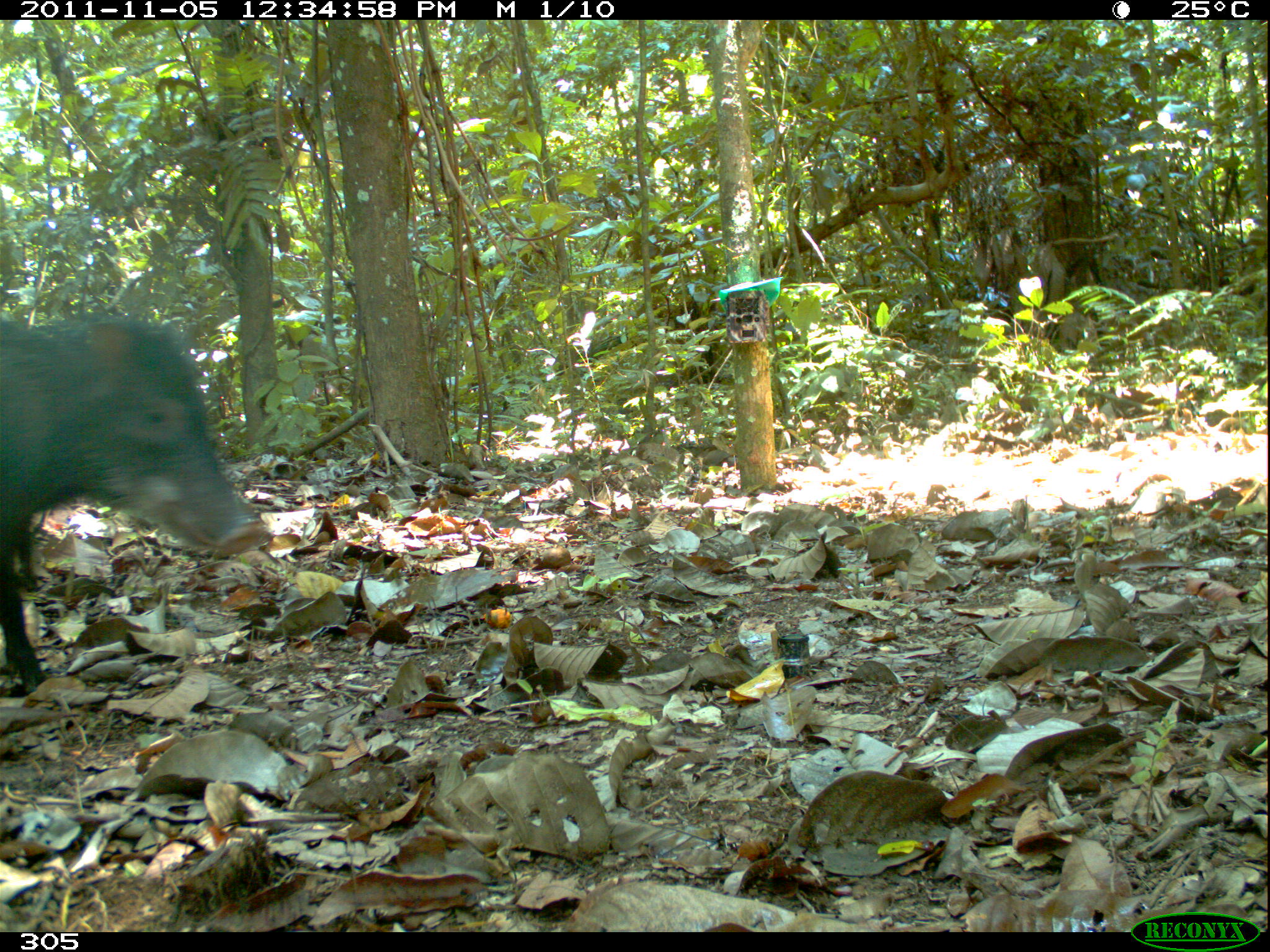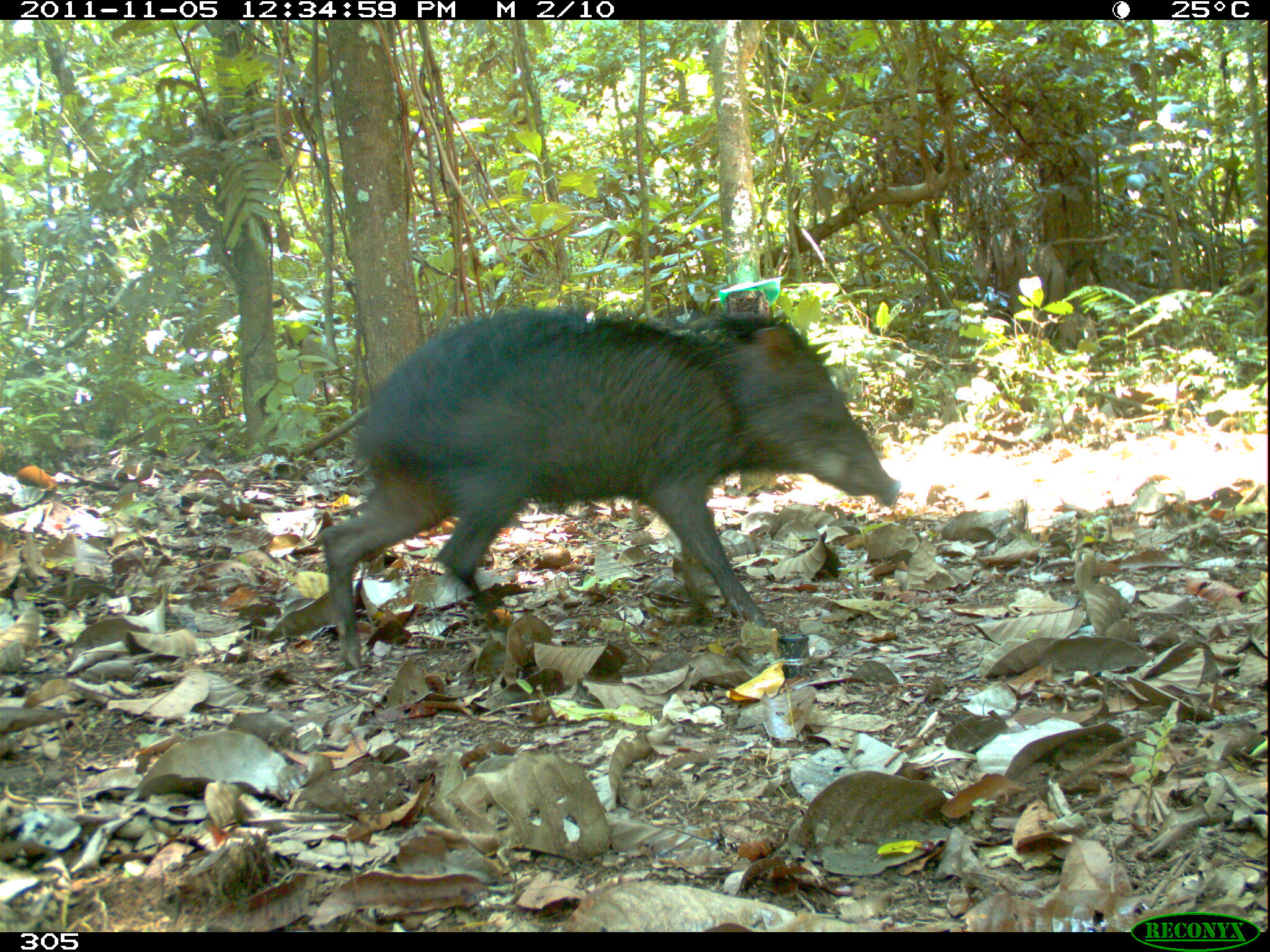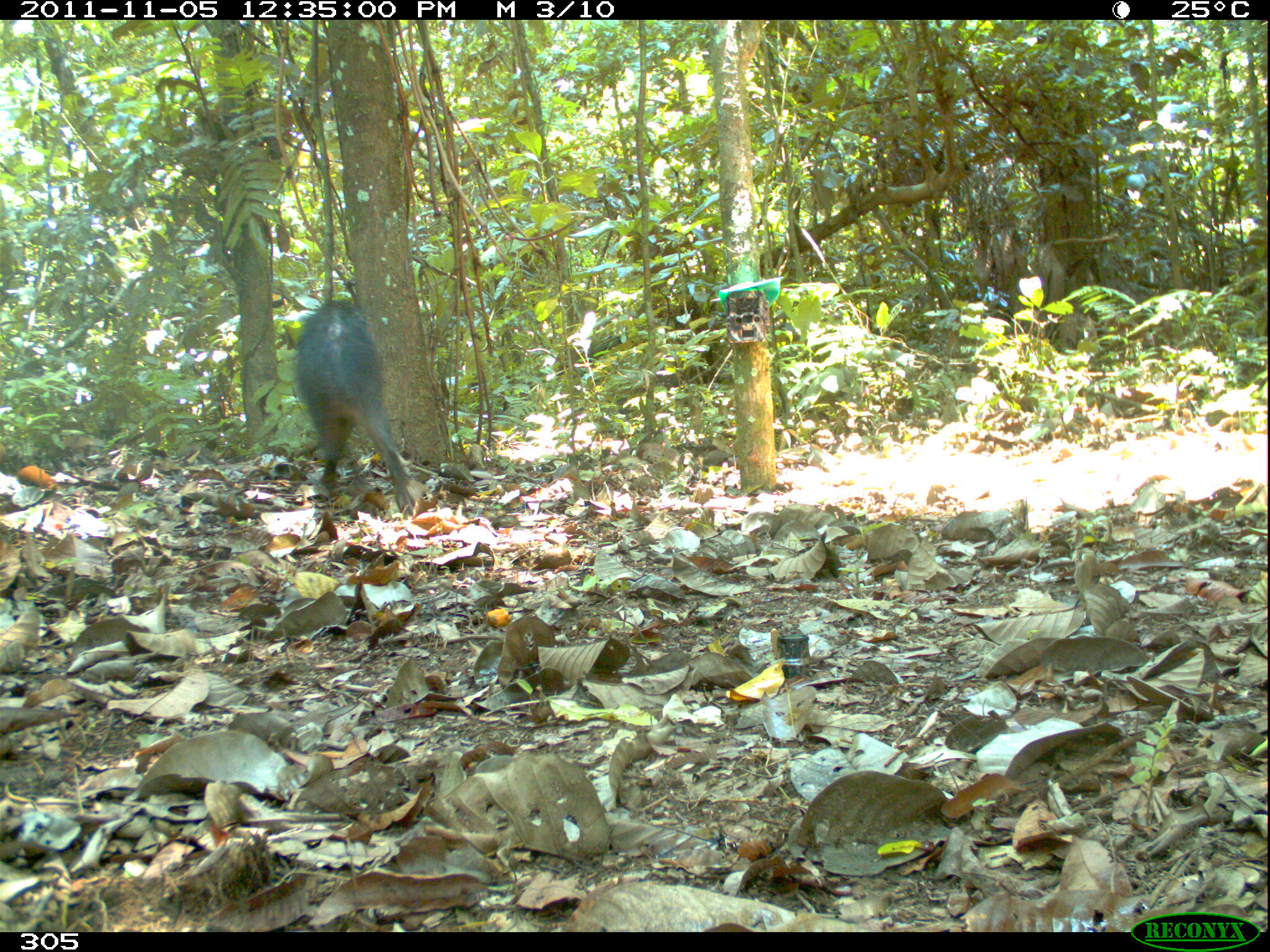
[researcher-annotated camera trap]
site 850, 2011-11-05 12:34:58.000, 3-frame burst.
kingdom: Animalia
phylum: Chordata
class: Mammalia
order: Artiodactyla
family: Tayassuidae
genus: Tayassu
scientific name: Tayassu pecari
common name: white-lipped peccary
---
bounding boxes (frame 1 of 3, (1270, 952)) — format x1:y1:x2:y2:
tayassu pecari: 0:315:269:694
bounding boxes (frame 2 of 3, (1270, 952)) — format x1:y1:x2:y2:
tayassu pecari: 316:304:899:673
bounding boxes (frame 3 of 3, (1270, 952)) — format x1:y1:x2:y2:
tayassu pecari: 290:297:415:517